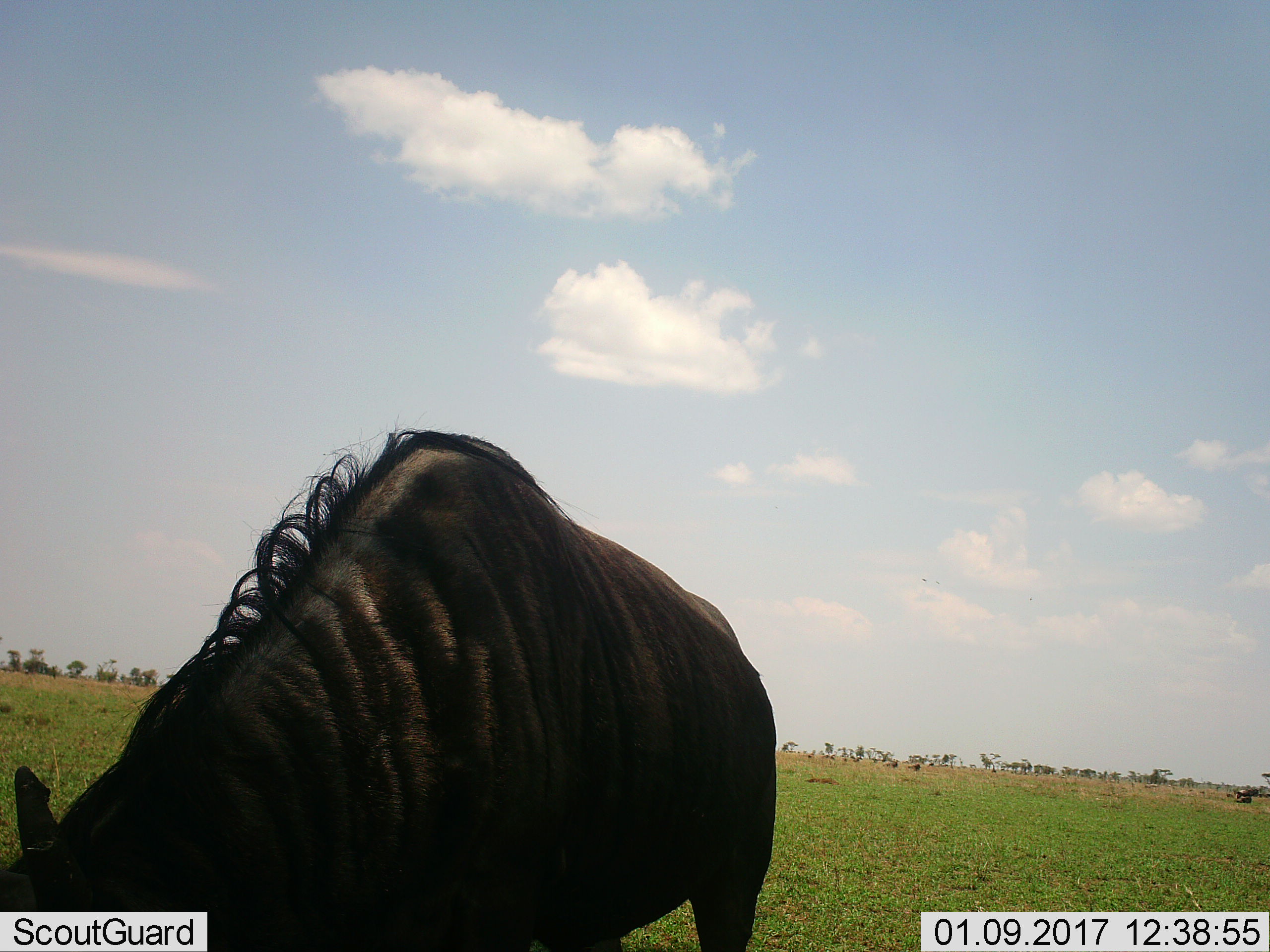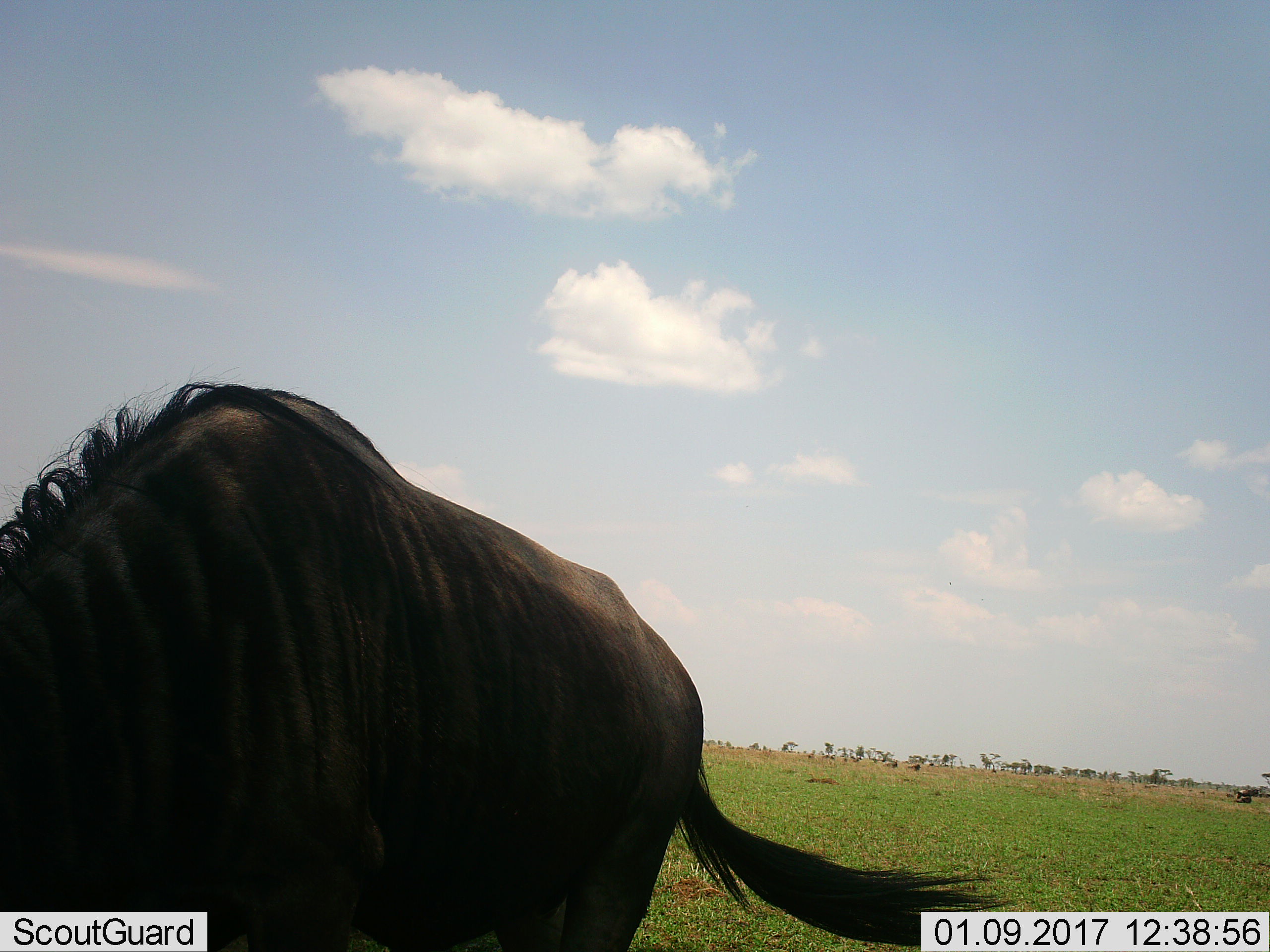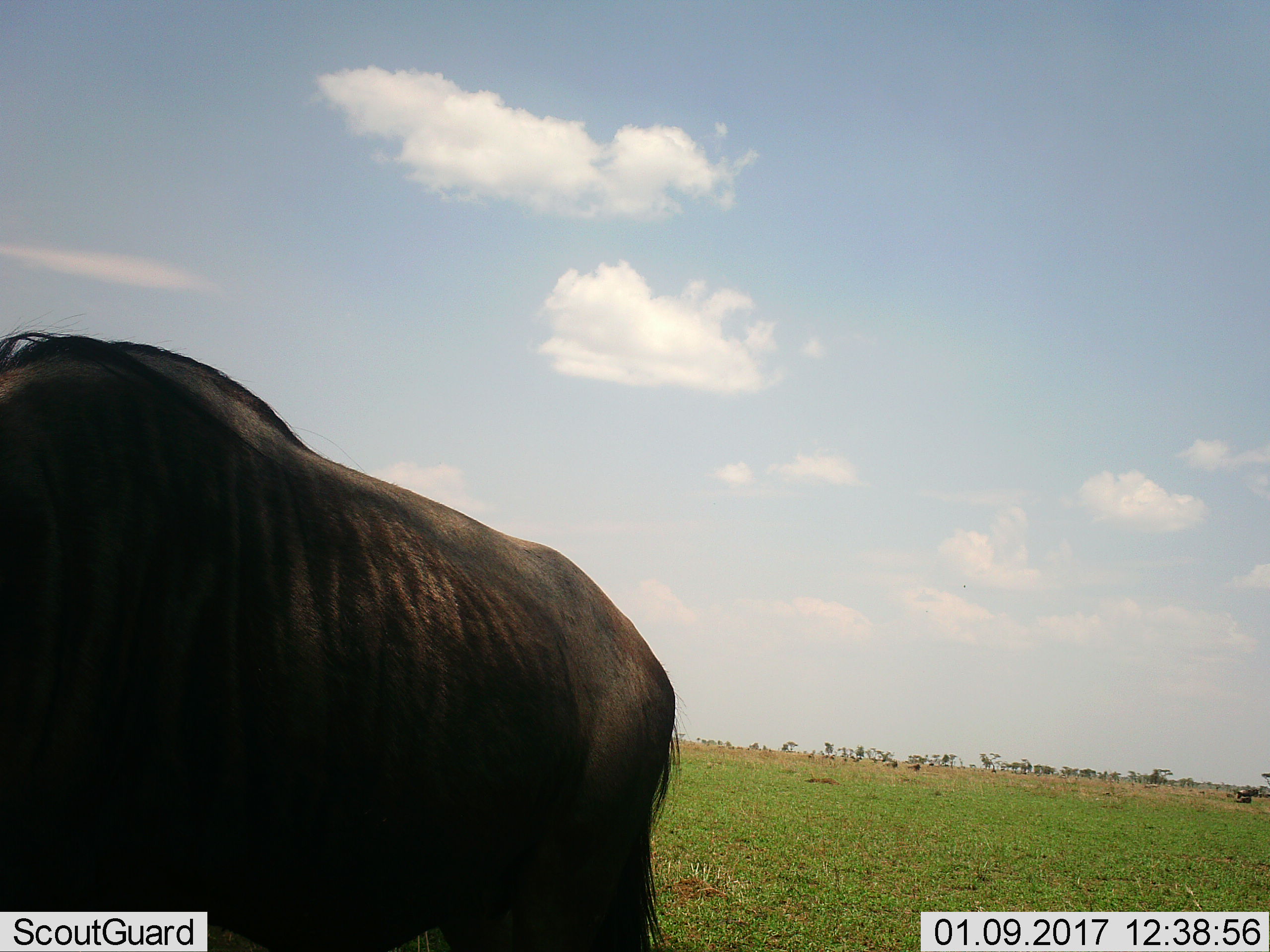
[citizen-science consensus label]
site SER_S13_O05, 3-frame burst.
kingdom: Animalia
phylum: Chordata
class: Mammalia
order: Artiodactyla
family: Bovidae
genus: Connochaetes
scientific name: Connochaetes taurinus taurinus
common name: blue wildebeest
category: wildebeestblue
Wildebeestblue (blue wildebeest) (Connochaetes taurinus taurinus), count 1. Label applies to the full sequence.